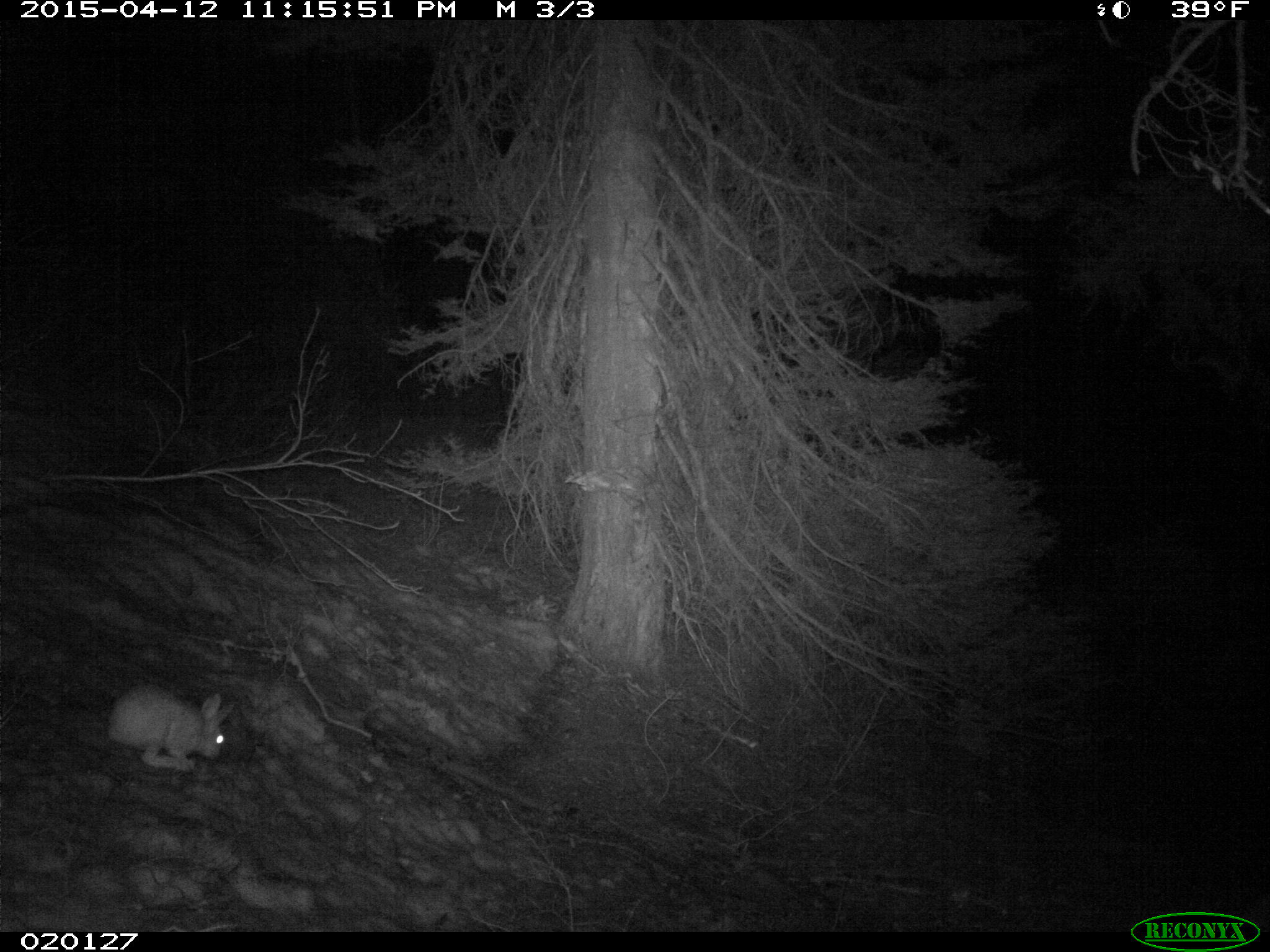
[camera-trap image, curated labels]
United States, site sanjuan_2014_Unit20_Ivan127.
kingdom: Animalia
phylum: Chordata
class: Mammalia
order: Lagomorpha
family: Leporidae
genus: Lepus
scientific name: Lepus americanus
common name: snowshoe hare